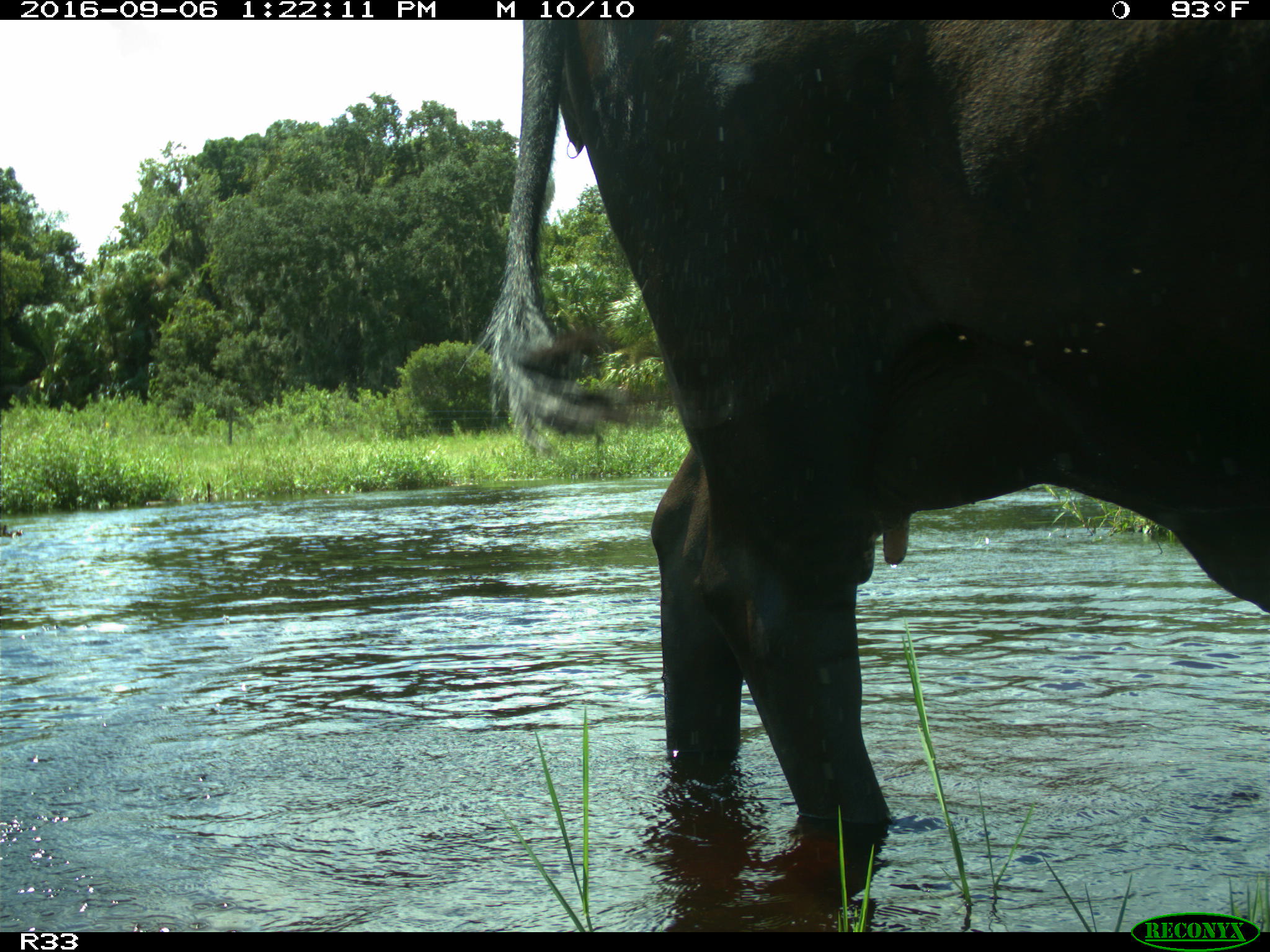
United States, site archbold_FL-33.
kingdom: Animalia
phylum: Chordata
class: Mammalia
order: Artiodactyla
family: Bovidae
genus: Bos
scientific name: Bos taurus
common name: domestic cow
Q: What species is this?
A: Bos taurus (domestic cow).